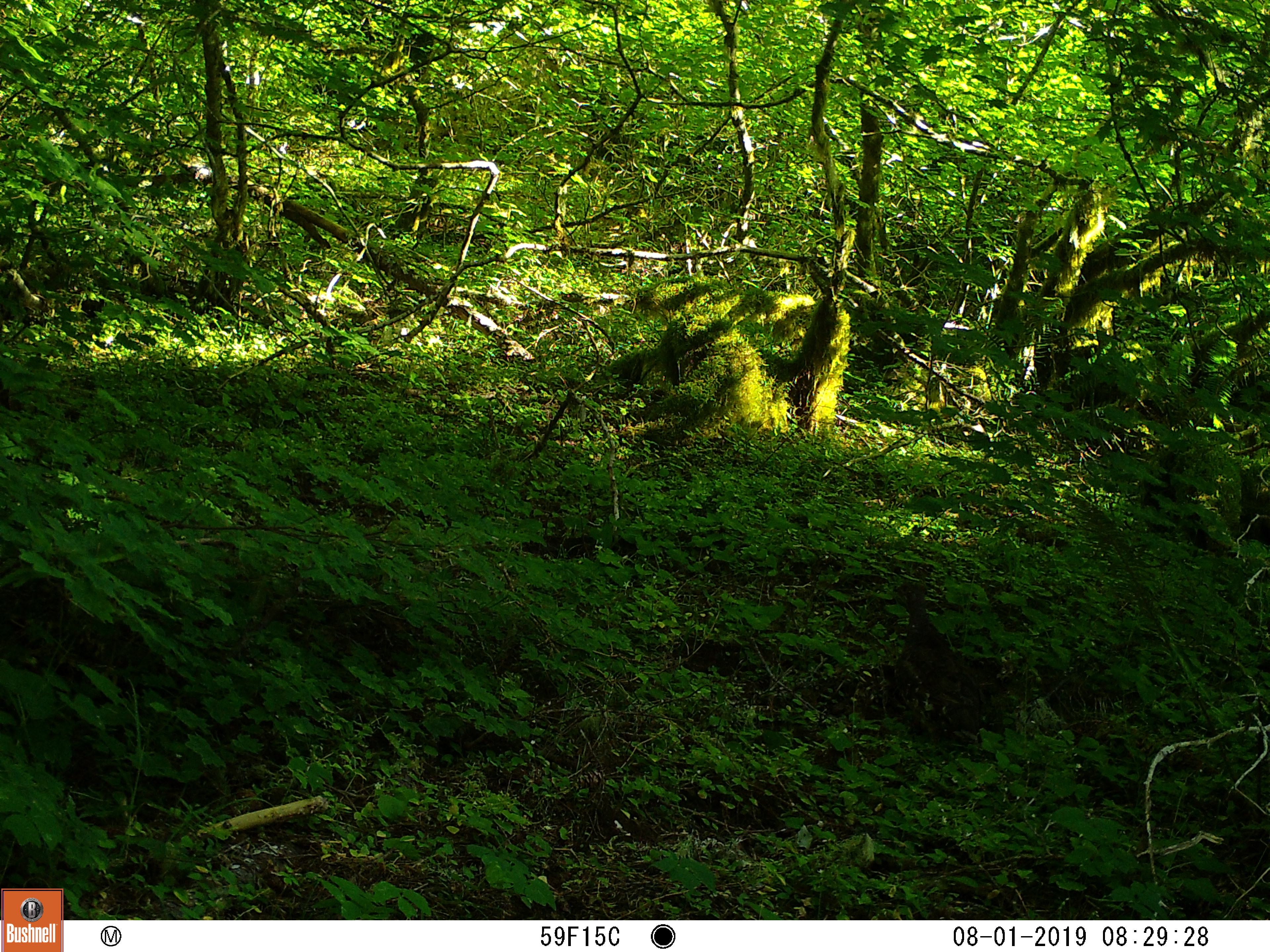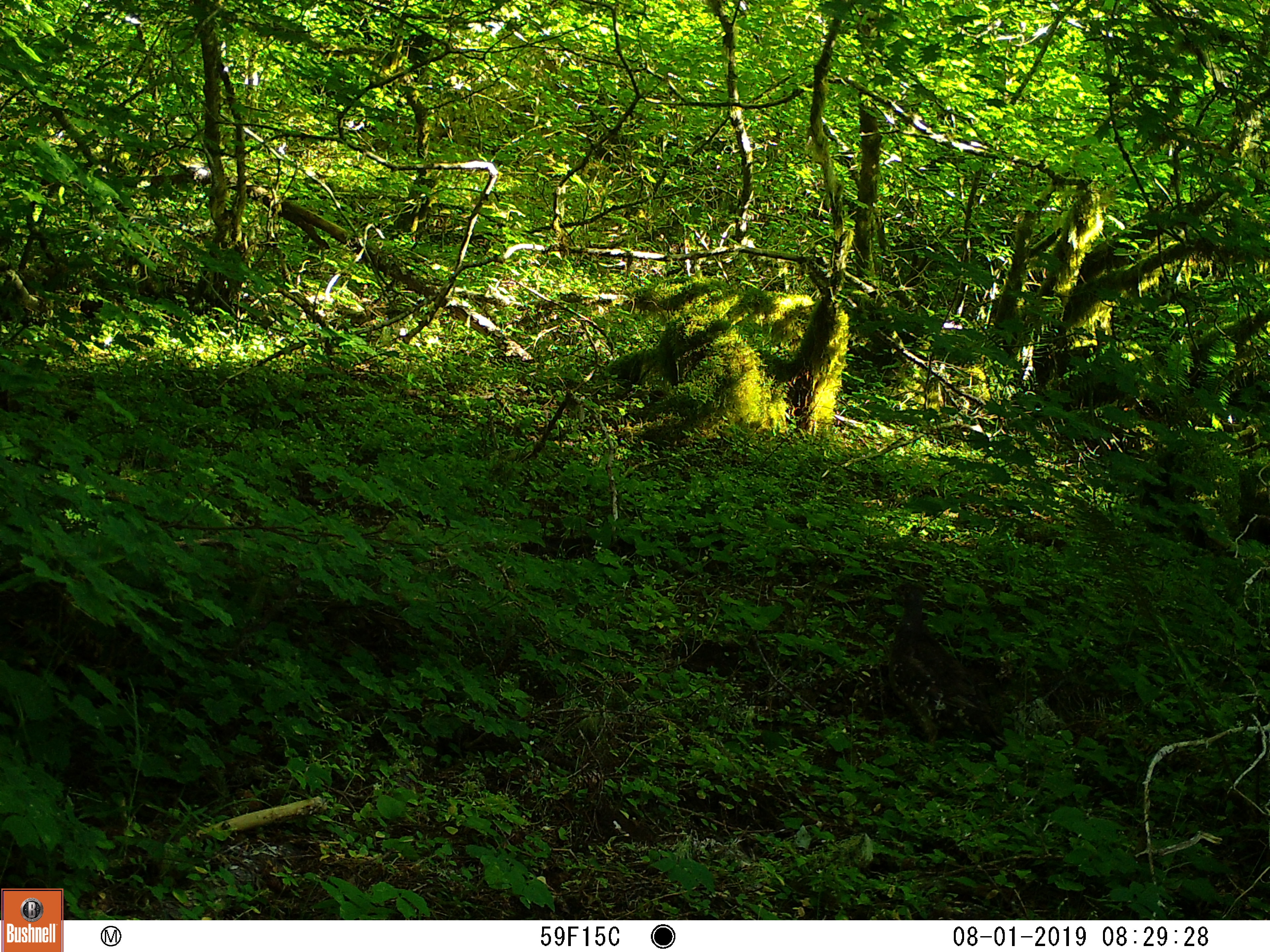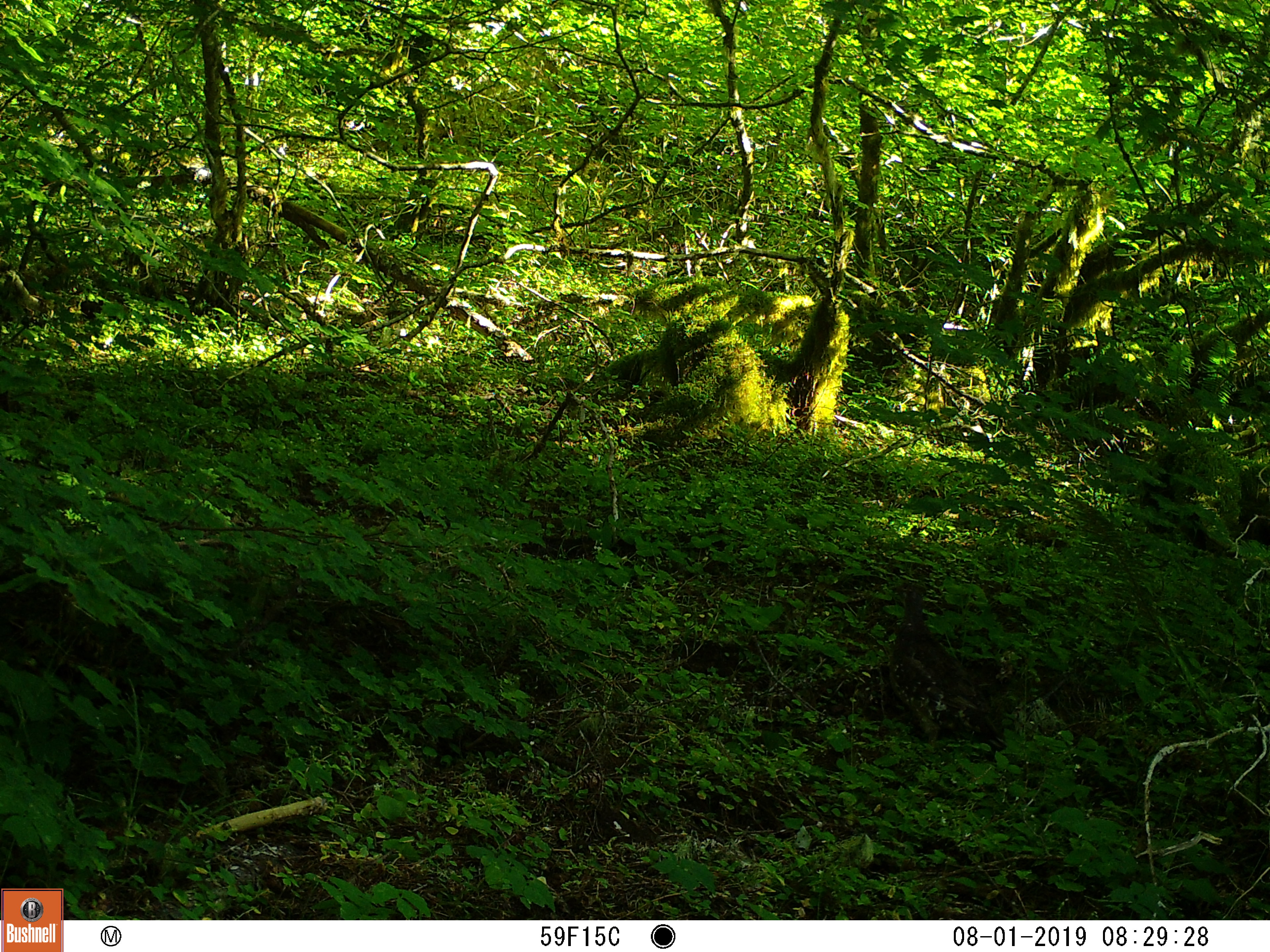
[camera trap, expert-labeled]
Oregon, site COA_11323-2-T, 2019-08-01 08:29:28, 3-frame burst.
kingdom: Animalia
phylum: Chordata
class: Aves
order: Galliformes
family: Phasianidae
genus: Bonasa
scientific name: Bonasa umbellus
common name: ruffed grouse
Ruffed grouse (Bonasa umbellus).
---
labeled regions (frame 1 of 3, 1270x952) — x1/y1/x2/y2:
ruffed grouse: 867/571/1009/755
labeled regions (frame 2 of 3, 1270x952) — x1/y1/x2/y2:
ruffed grouse: 873/570/1017/772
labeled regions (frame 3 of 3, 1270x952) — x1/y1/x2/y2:
ruffed grouse: 867/572/1028/773